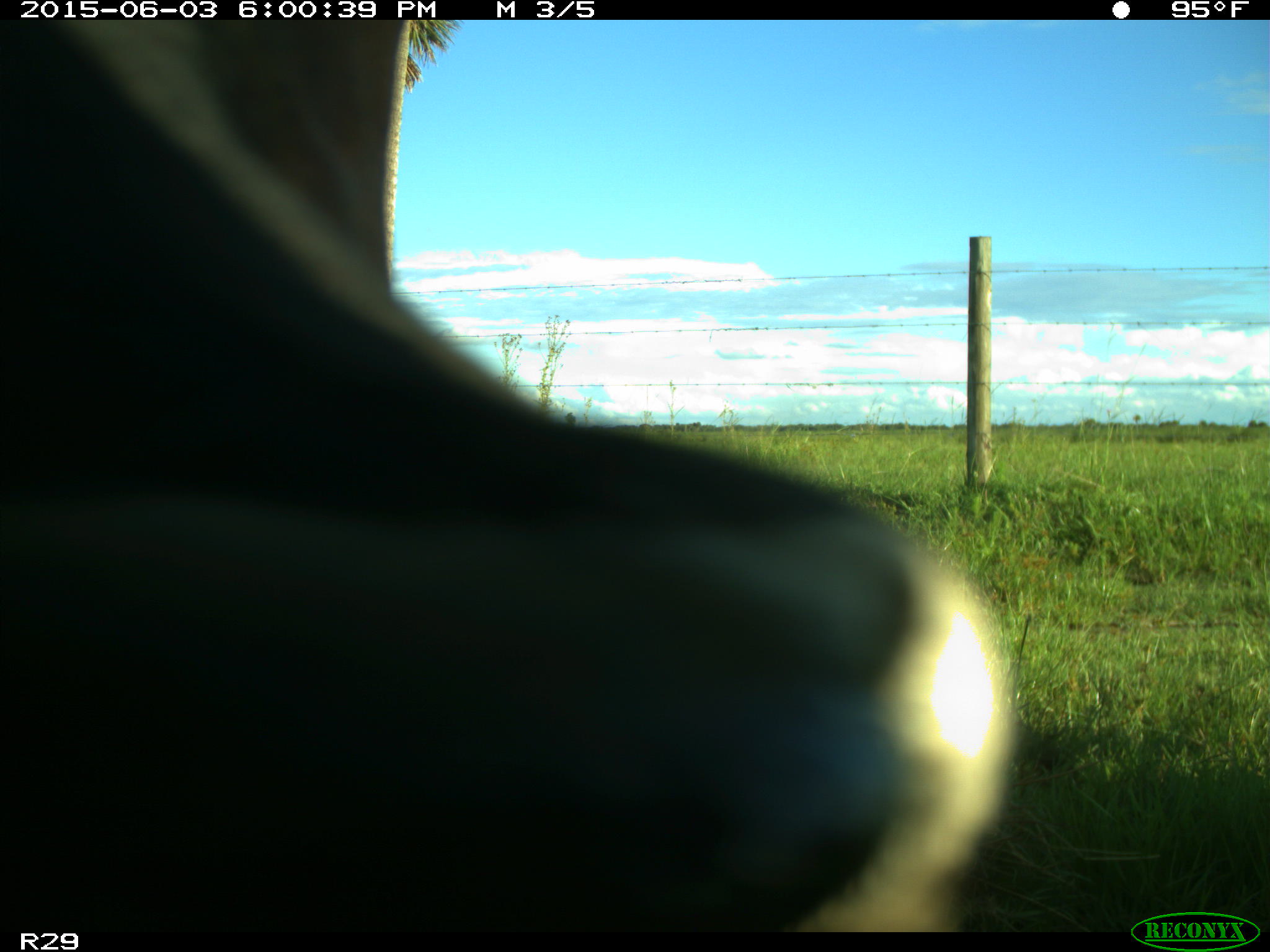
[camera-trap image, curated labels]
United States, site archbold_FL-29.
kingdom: Animalia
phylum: Chordata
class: Mammalia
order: Artiodactyla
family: Bovidae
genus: Bos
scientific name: Bos taurus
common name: domestic cow